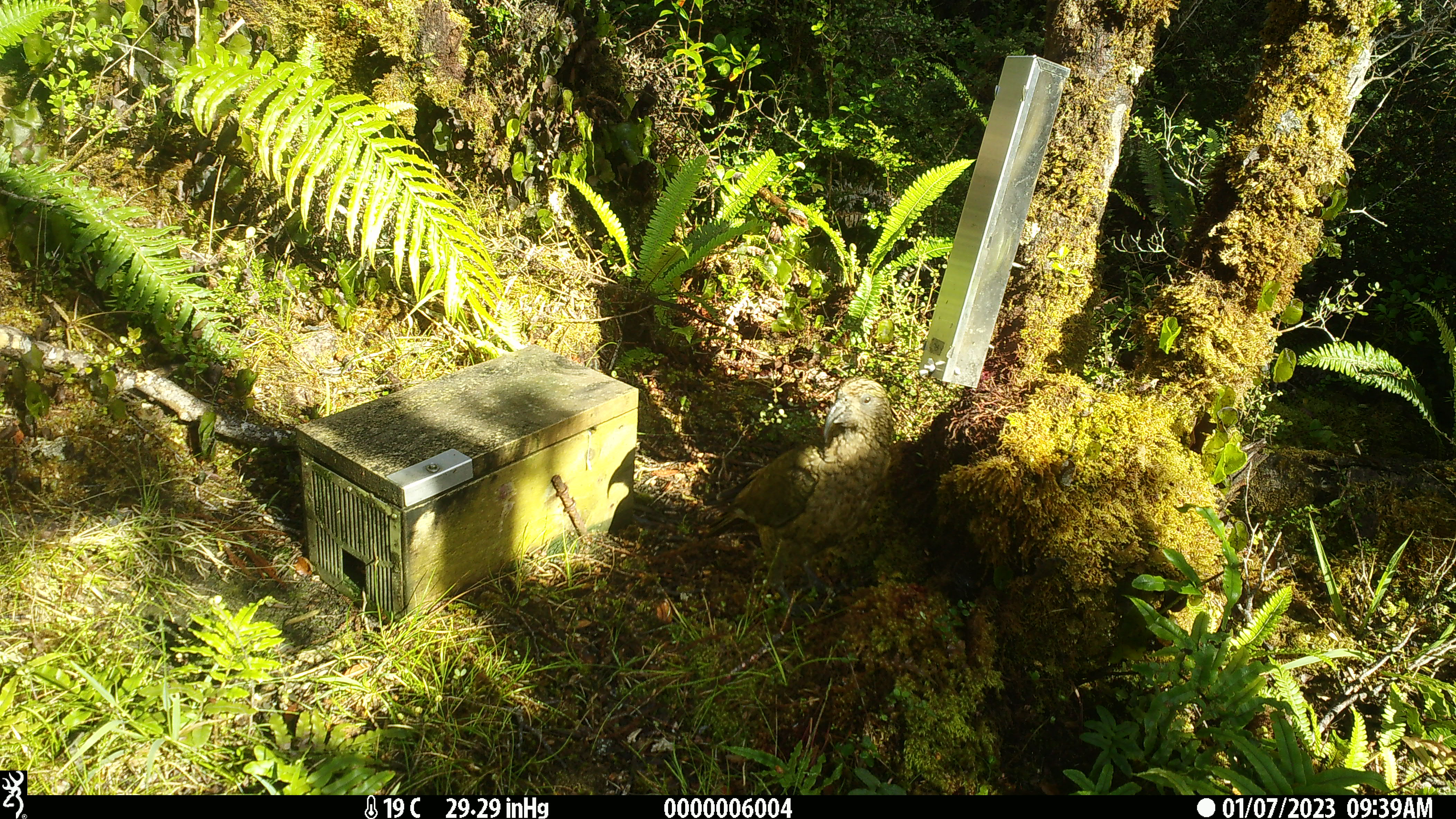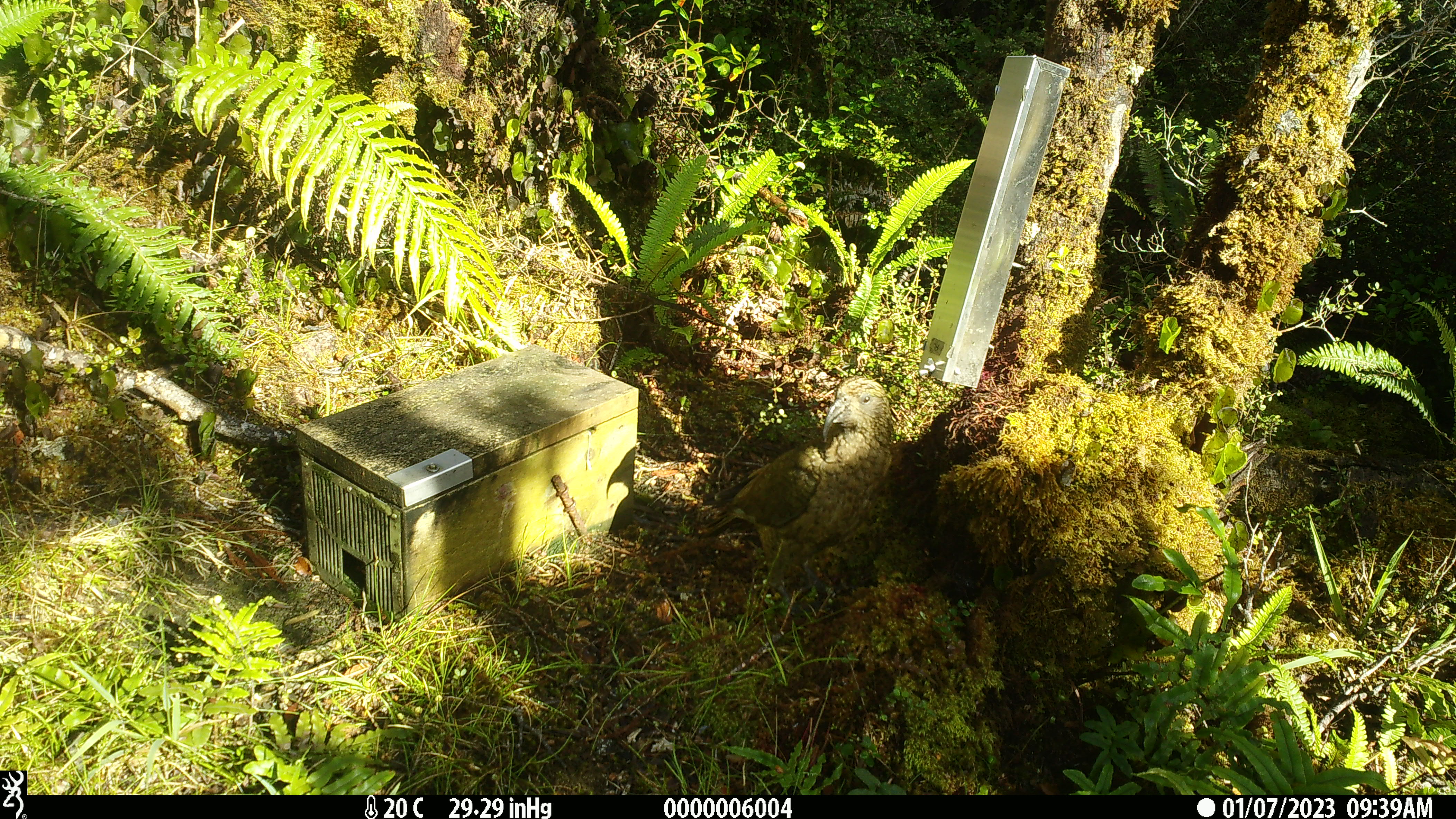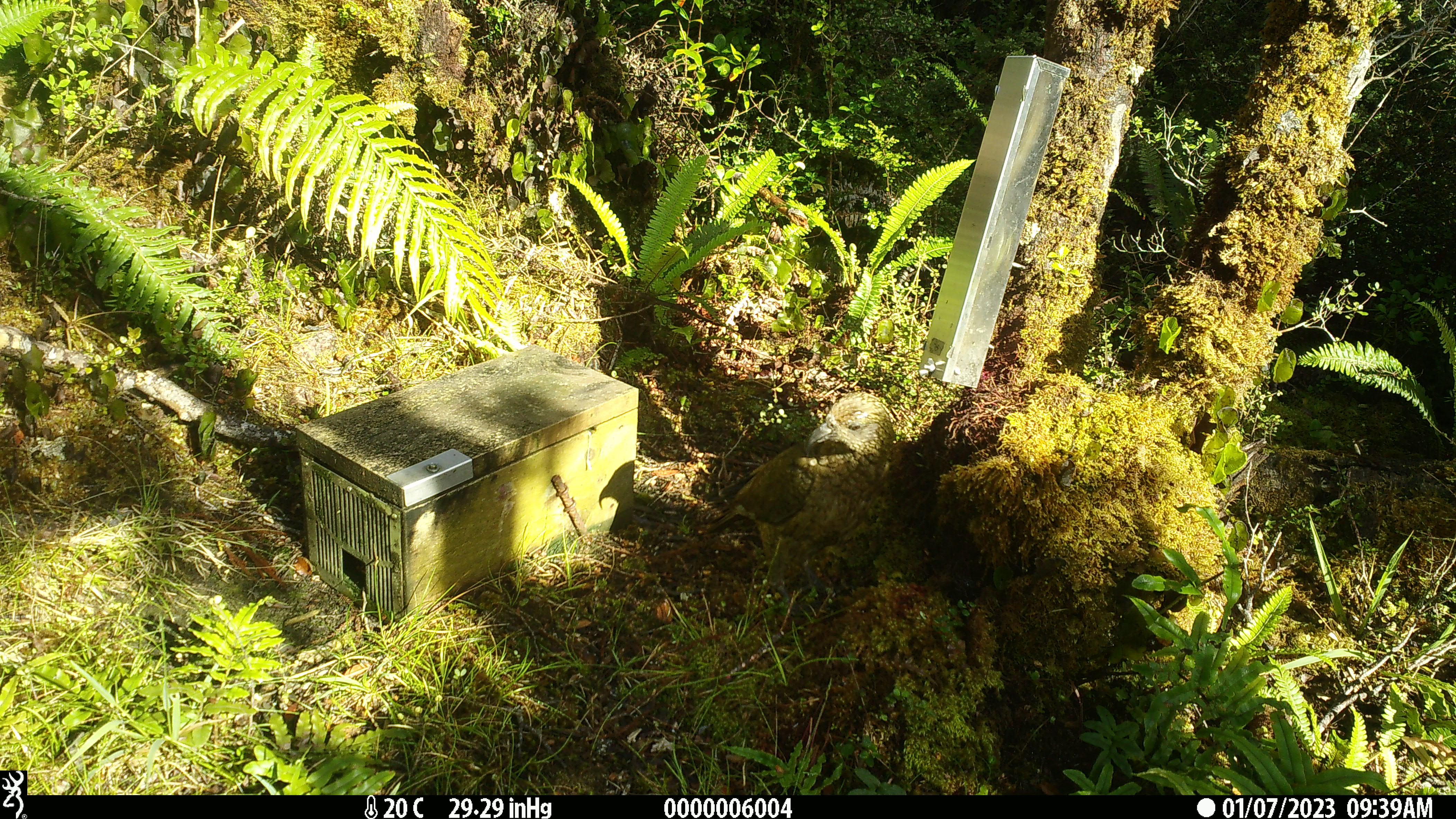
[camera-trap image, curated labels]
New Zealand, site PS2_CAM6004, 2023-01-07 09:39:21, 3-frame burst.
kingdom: Animalia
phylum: Chordata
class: Aves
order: Psittaciformes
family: Strigopidae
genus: Nestor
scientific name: Nestor notabilis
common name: kea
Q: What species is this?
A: Kea (Nestor notabilis).